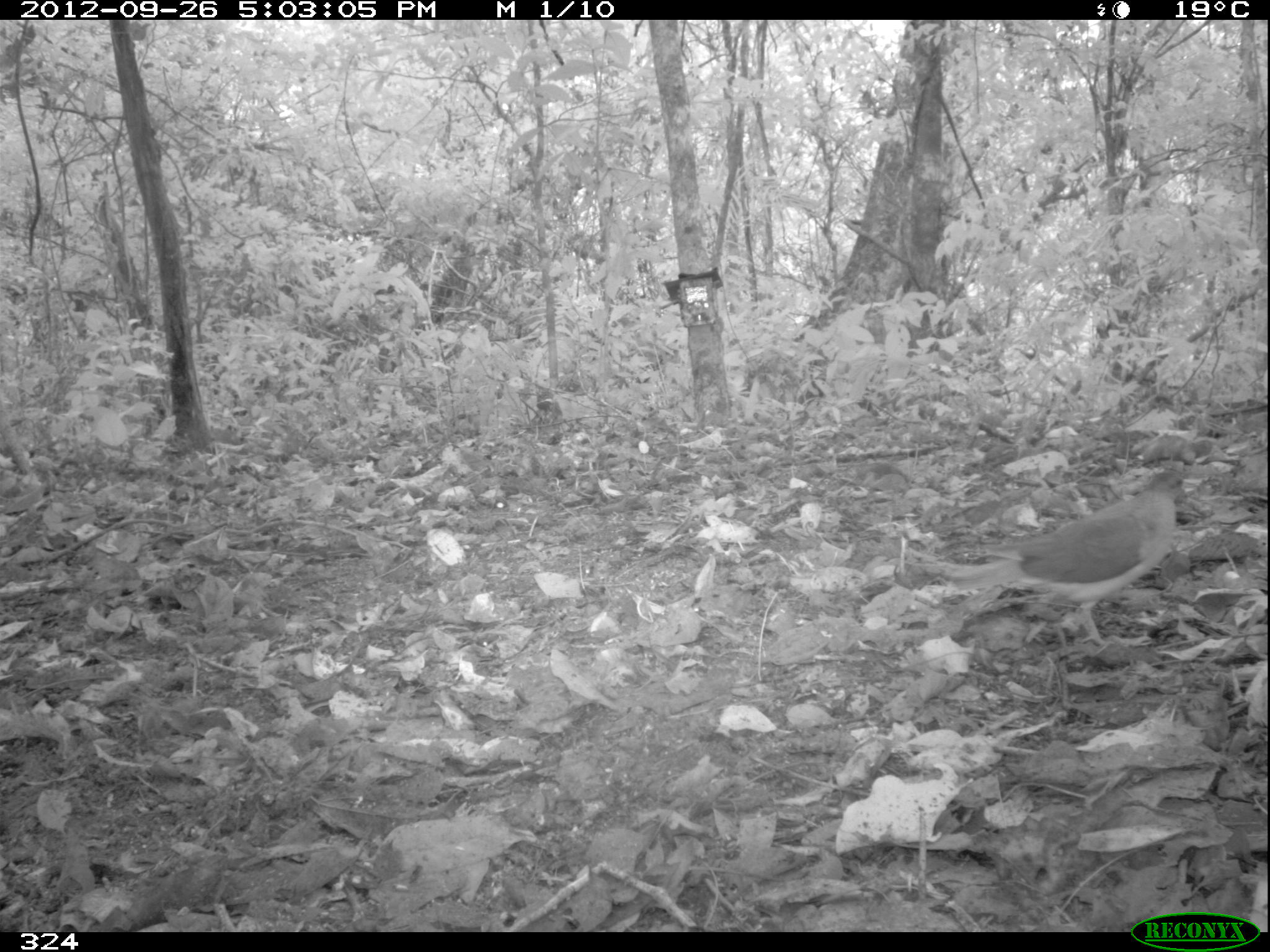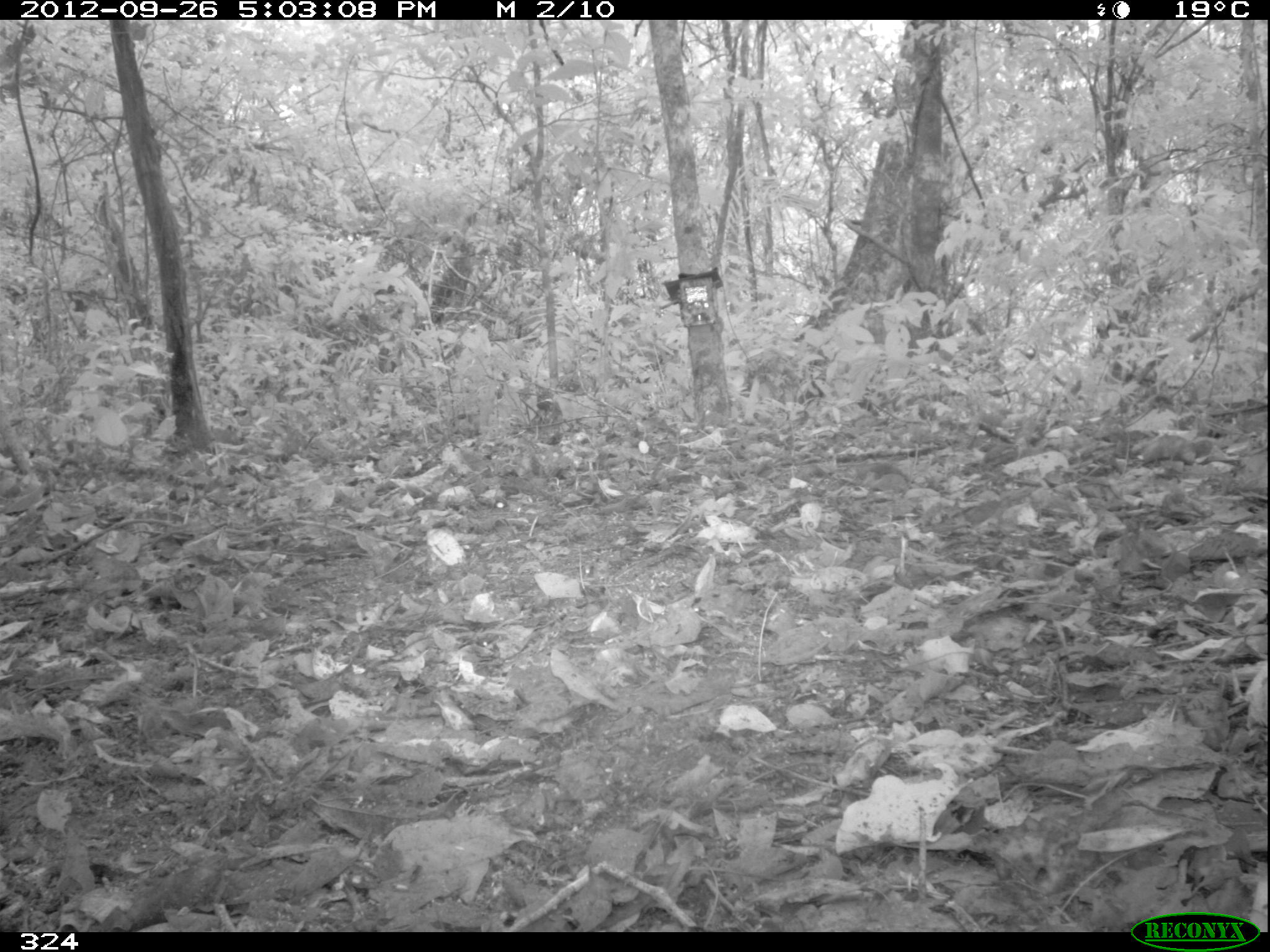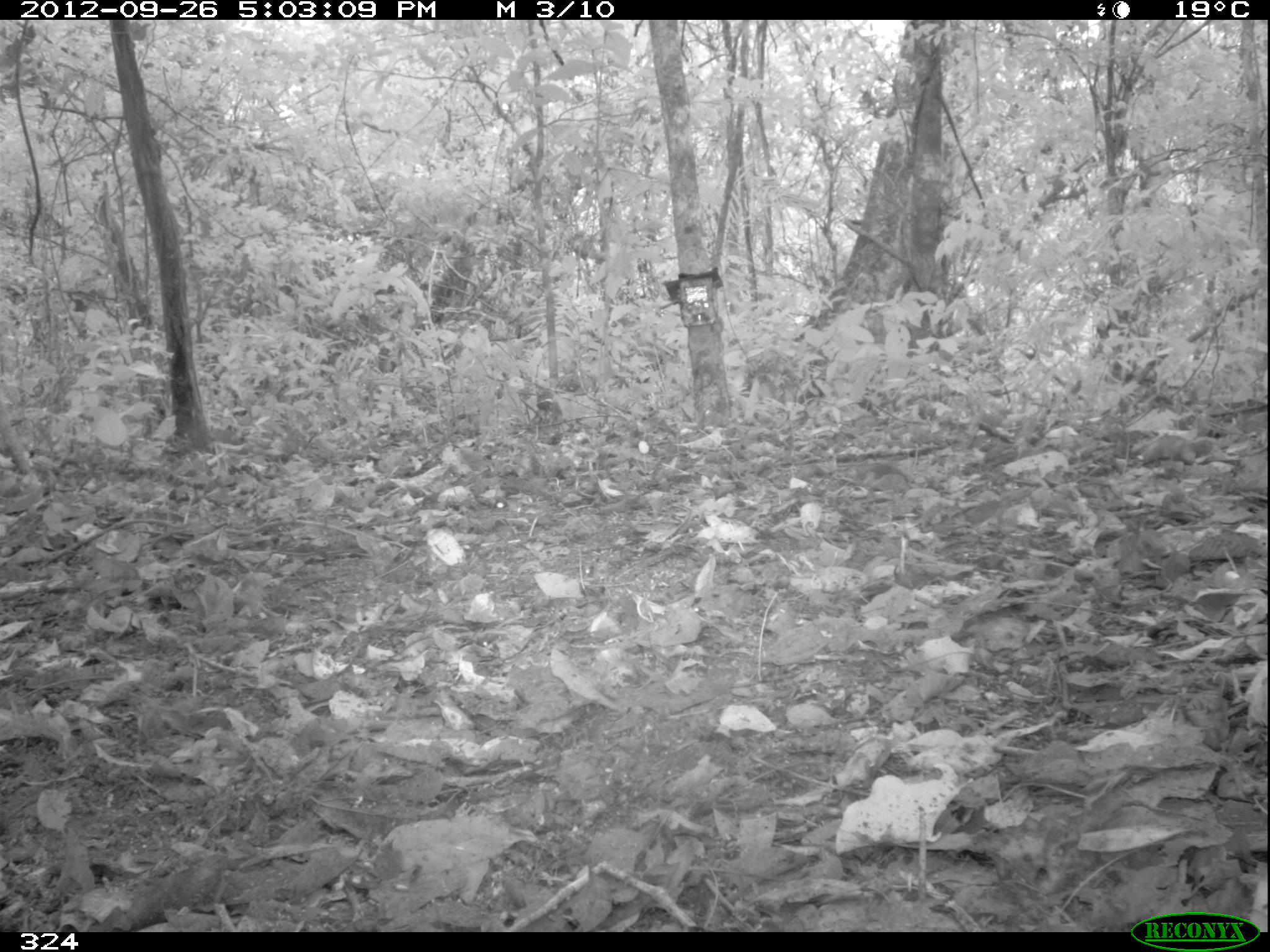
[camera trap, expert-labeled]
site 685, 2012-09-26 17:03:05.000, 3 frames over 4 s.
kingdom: Animalia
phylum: Chordata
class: Aves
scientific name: Aves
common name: bird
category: unknown bird